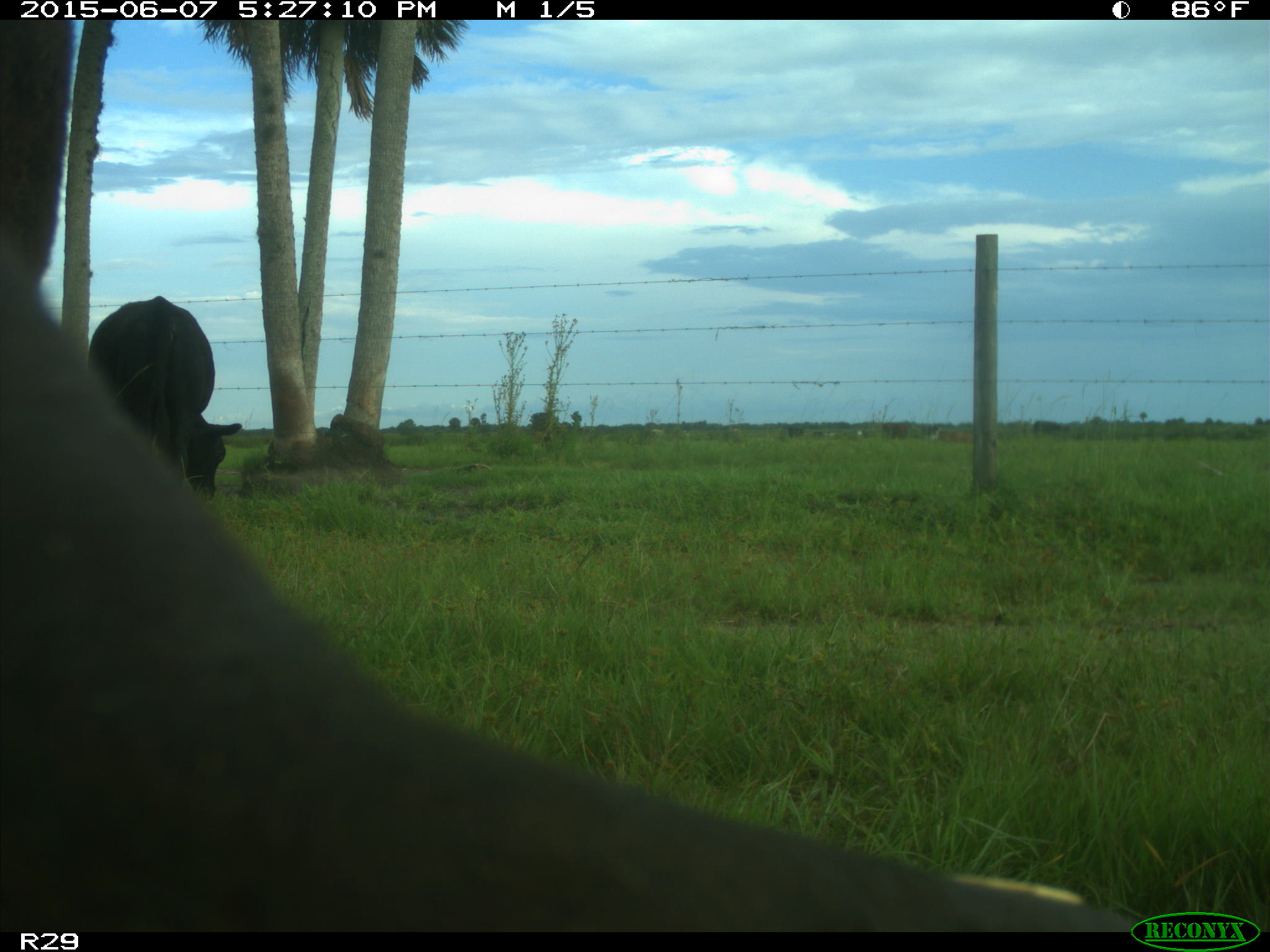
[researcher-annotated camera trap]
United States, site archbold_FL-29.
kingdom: Animalia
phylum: Chordata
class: Mammalia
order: Artiodactyla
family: Bovidae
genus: Bos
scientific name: Bos taurus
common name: domestic cow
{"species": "Bos taurus (domestic cow)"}